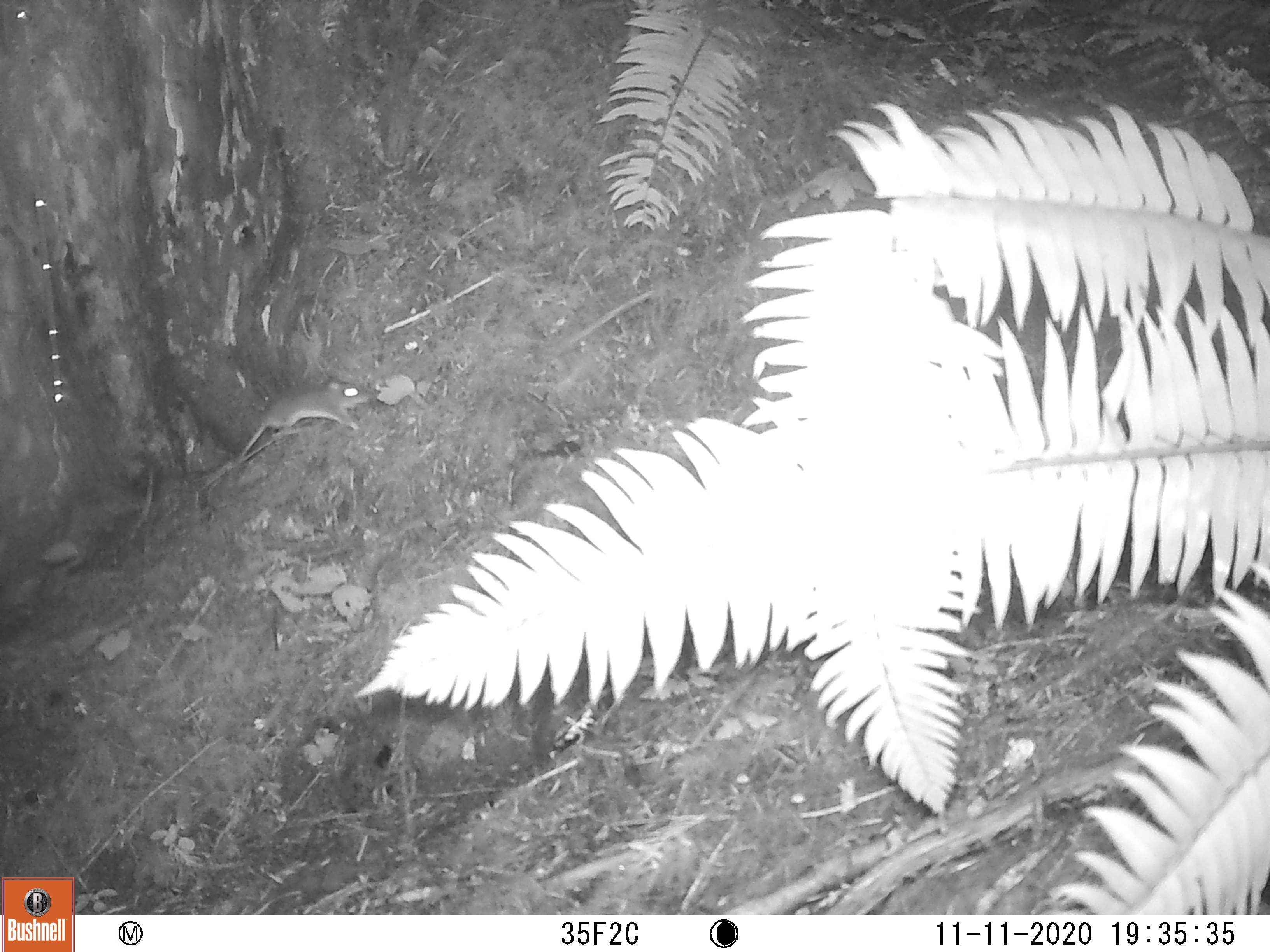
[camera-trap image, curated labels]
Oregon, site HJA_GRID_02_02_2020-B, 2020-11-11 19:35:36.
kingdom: Animalia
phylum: Chordata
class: Mammalia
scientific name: Mammalia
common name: small mammal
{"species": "small mammal (Mammalia)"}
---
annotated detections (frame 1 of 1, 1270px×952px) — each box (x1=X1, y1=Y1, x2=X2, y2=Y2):
small mammal: (x1=221, y1=375, x2=378, y2=469)